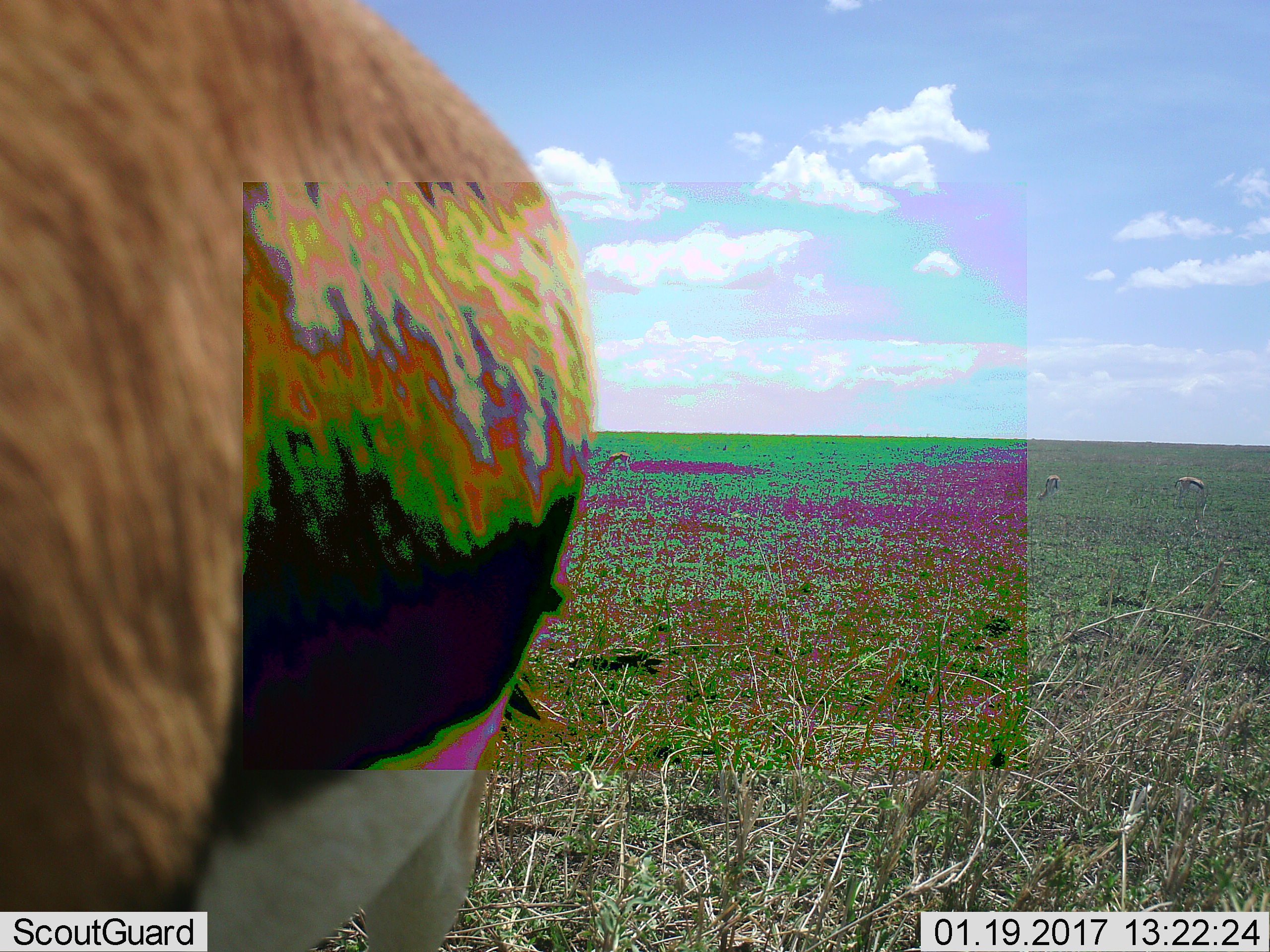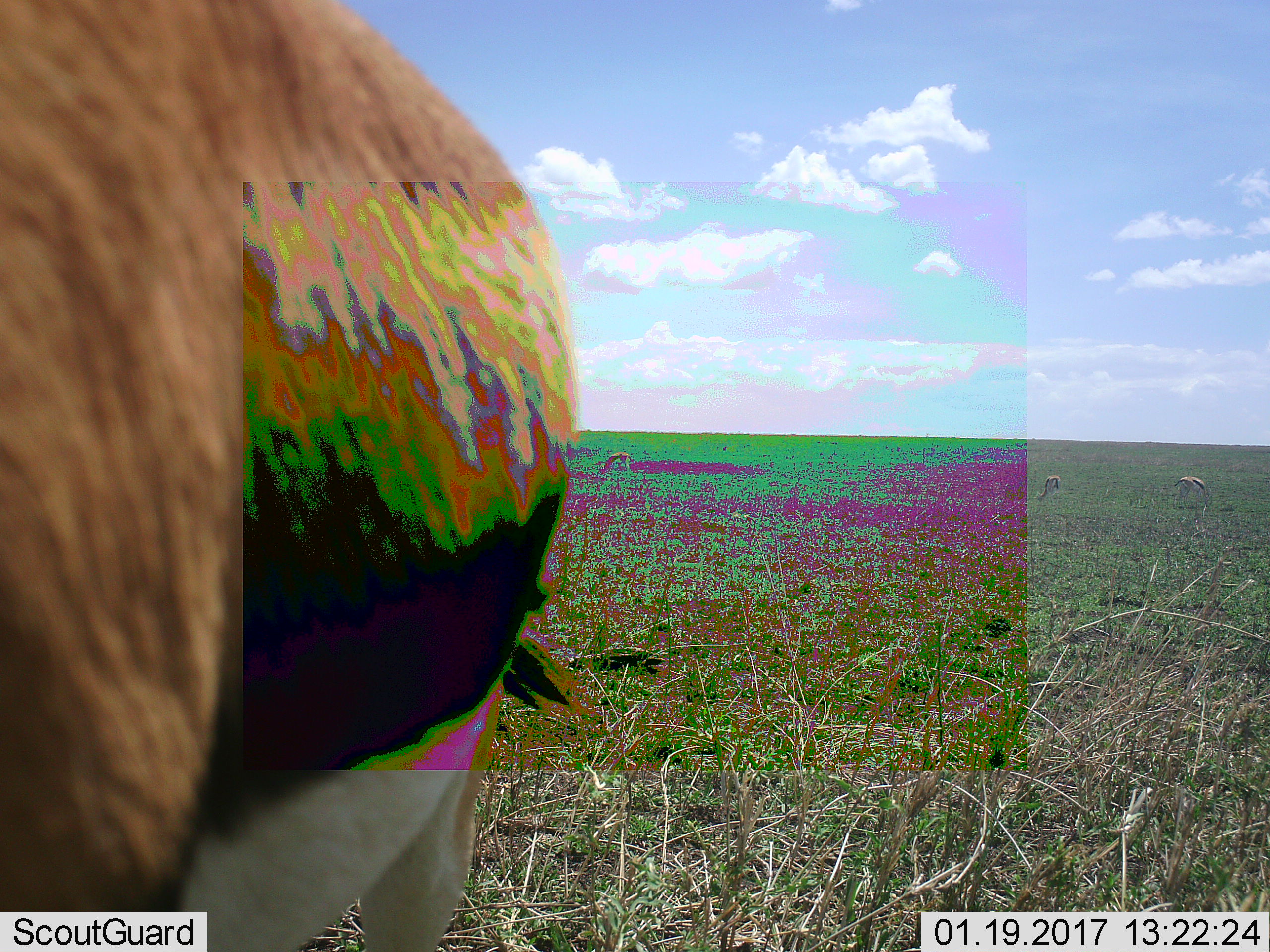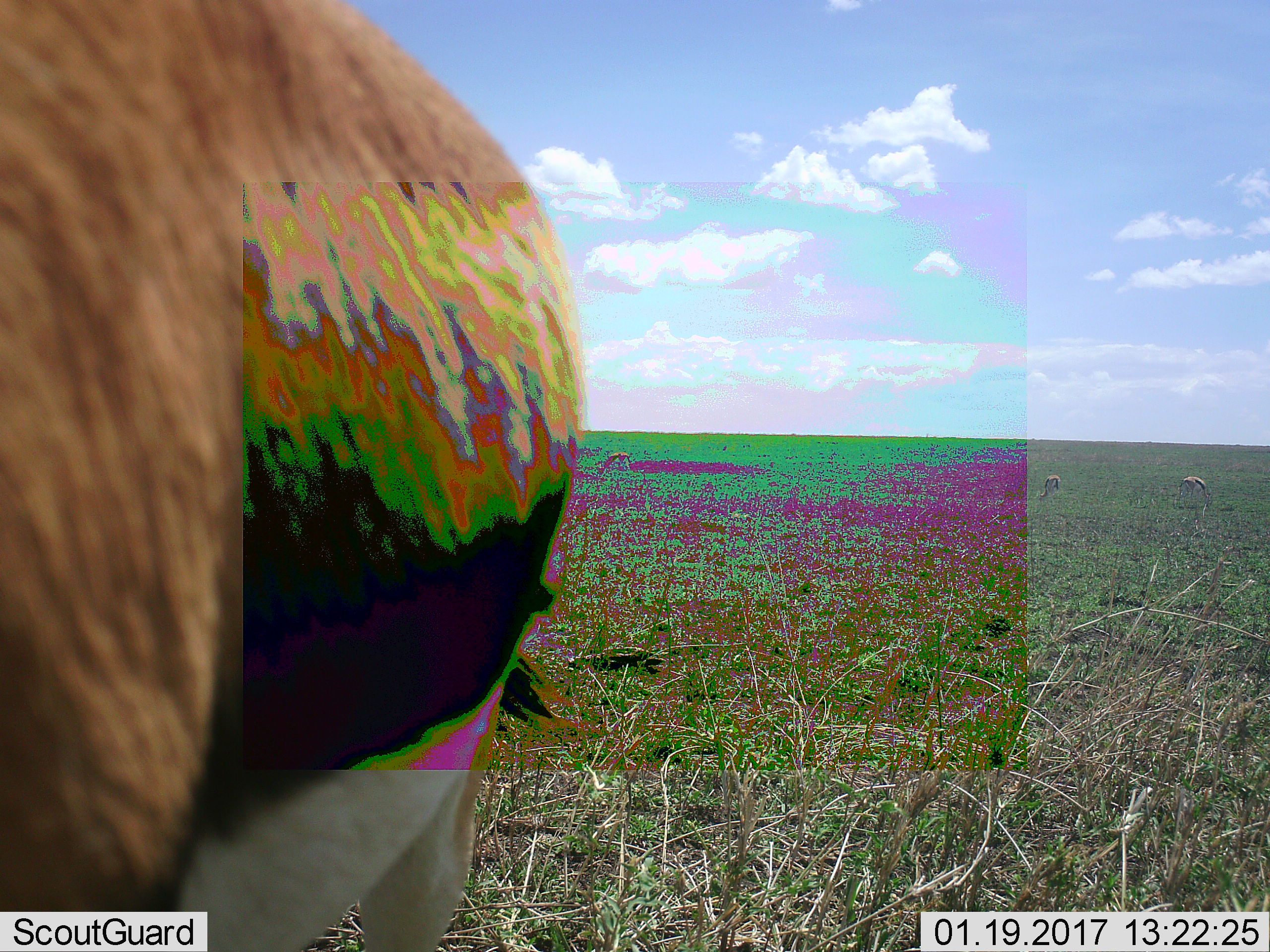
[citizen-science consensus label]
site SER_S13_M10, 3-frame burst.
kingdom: Animalia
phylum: Chordata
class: Mammalia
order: Artiodactyla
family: Bovidae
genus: Eudorcas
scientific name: Eudorcas thomsonii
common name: thomson's gazelle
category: gazellethomsons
Gazellethomsons (thomson's gazelle) (Eudorcas thomsonii), count 1. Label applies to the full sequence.